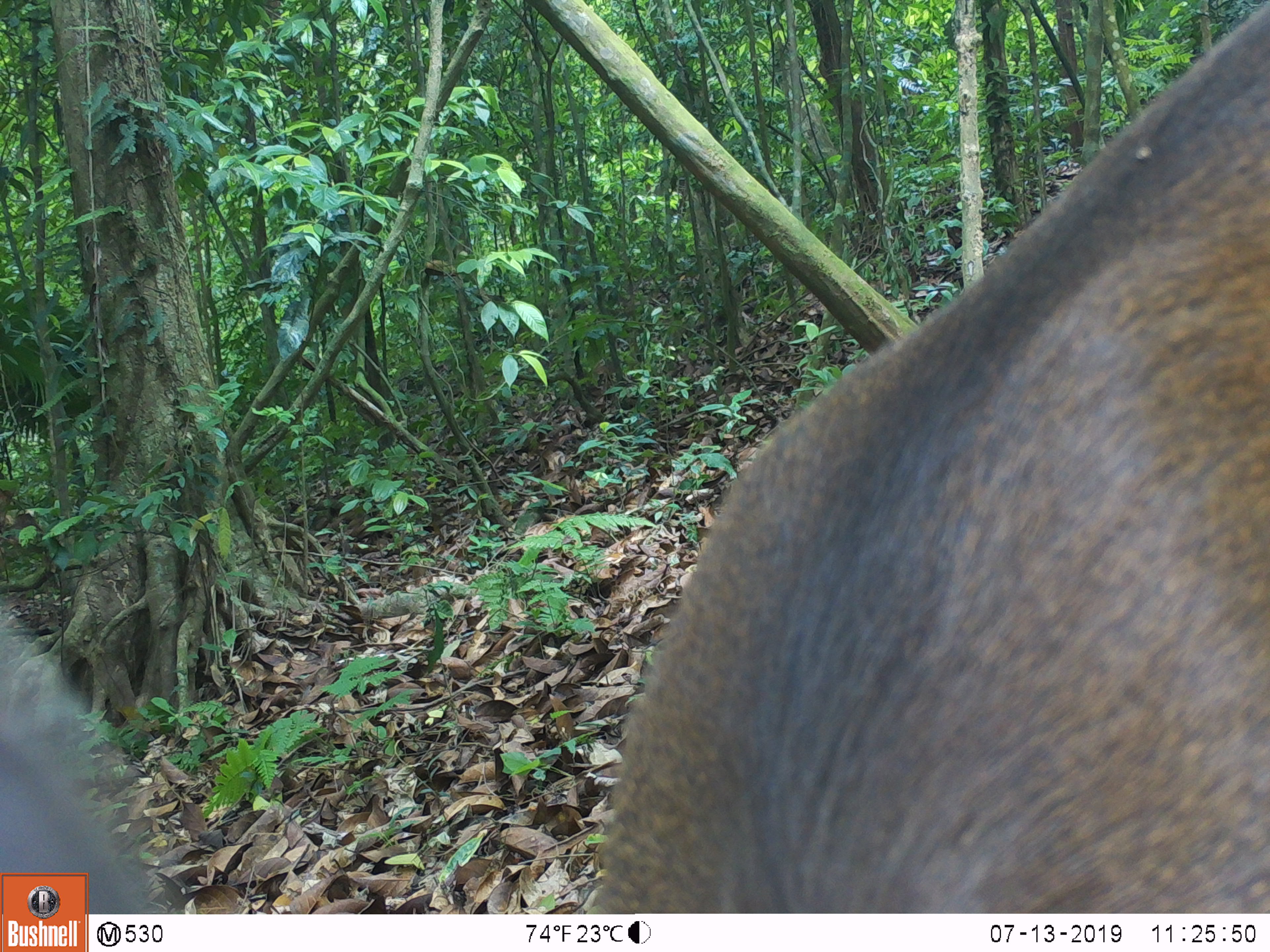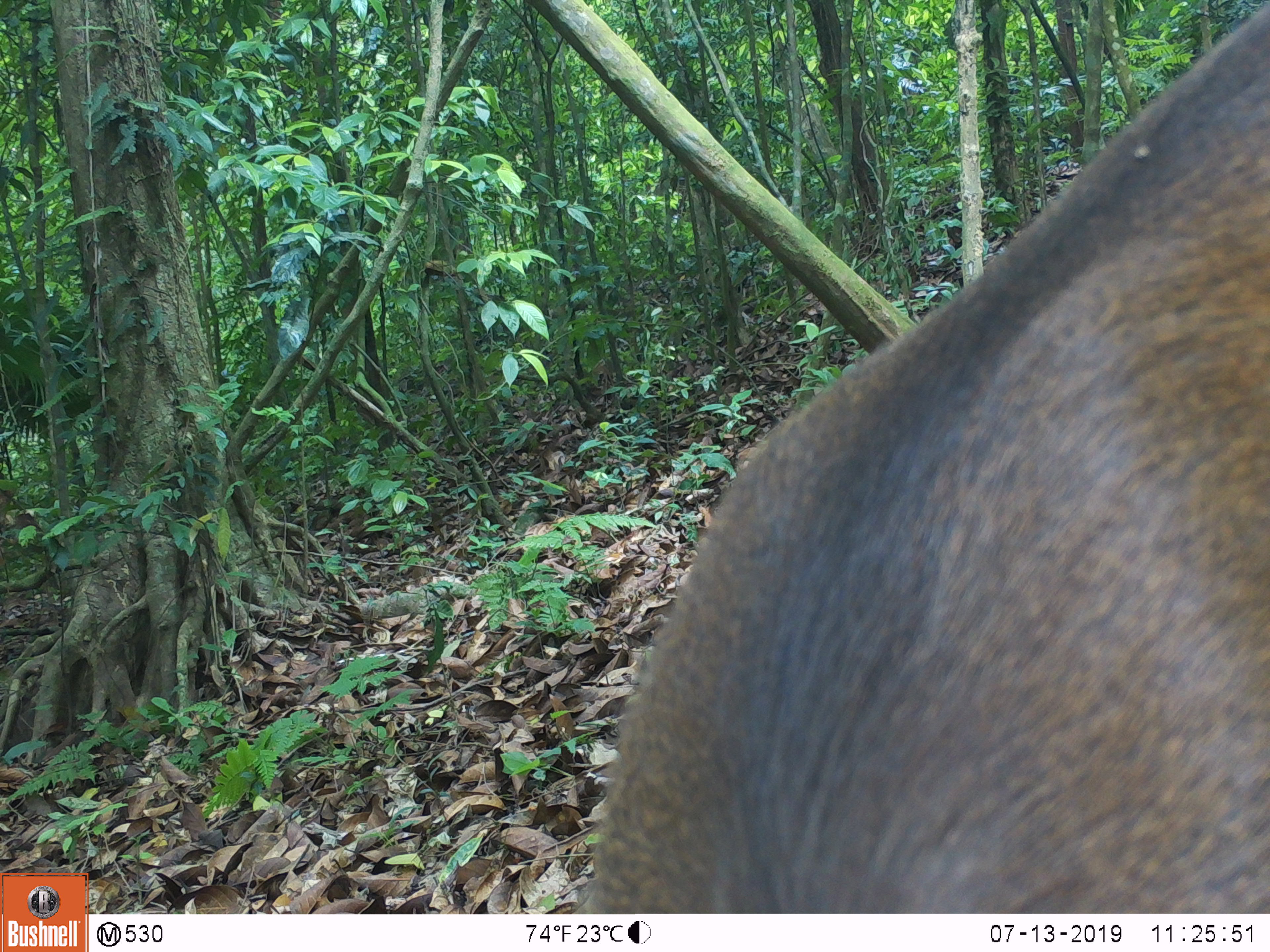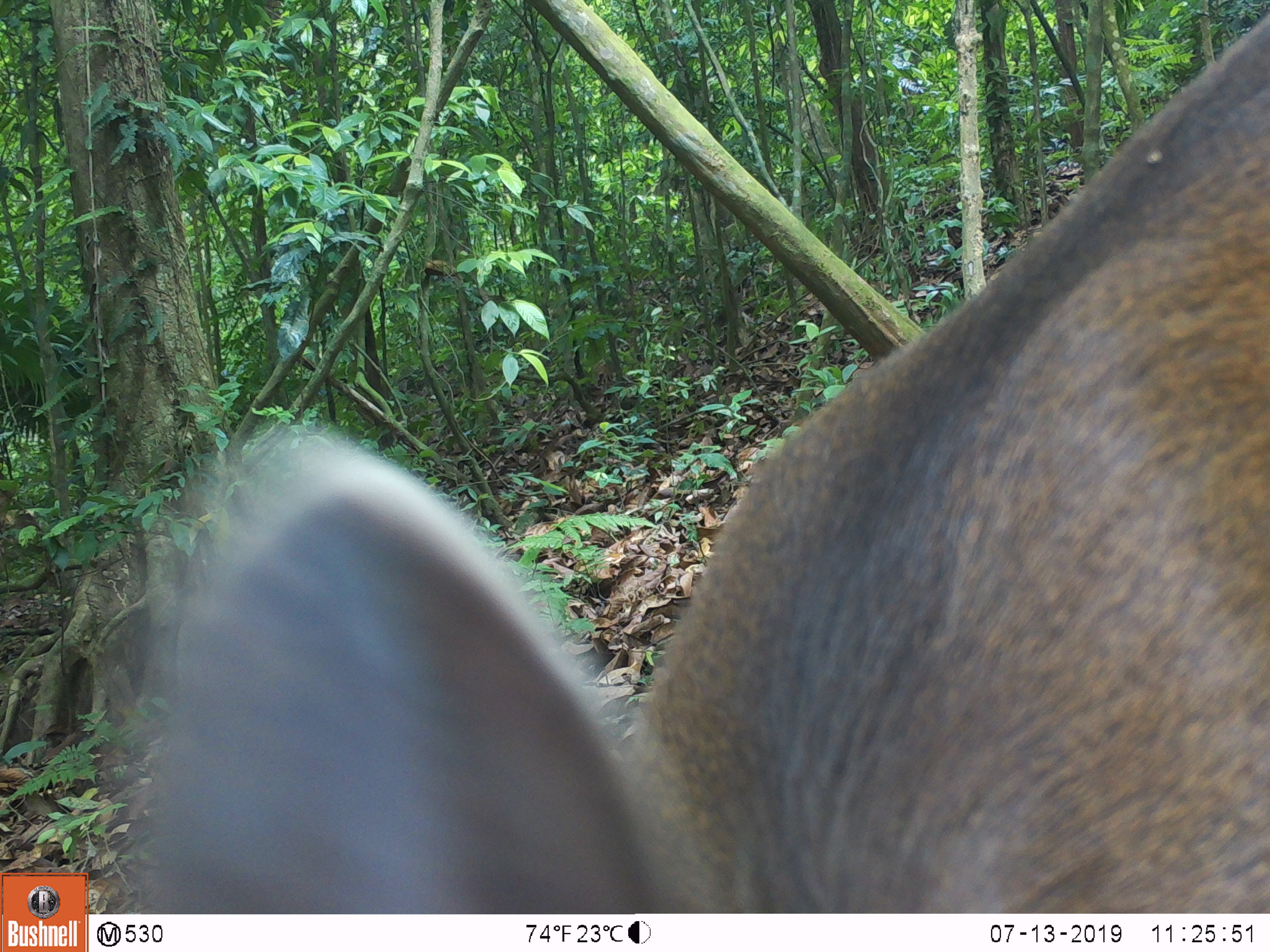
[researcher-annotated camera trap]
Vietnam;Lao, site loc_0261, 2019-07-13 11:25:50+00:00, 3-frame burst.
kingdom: Animalia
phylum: Chordata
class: Mammalia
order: Artiodactyla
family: Cervidae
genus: Rusa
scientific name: Rusa unicolor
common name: sambar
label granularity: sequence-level